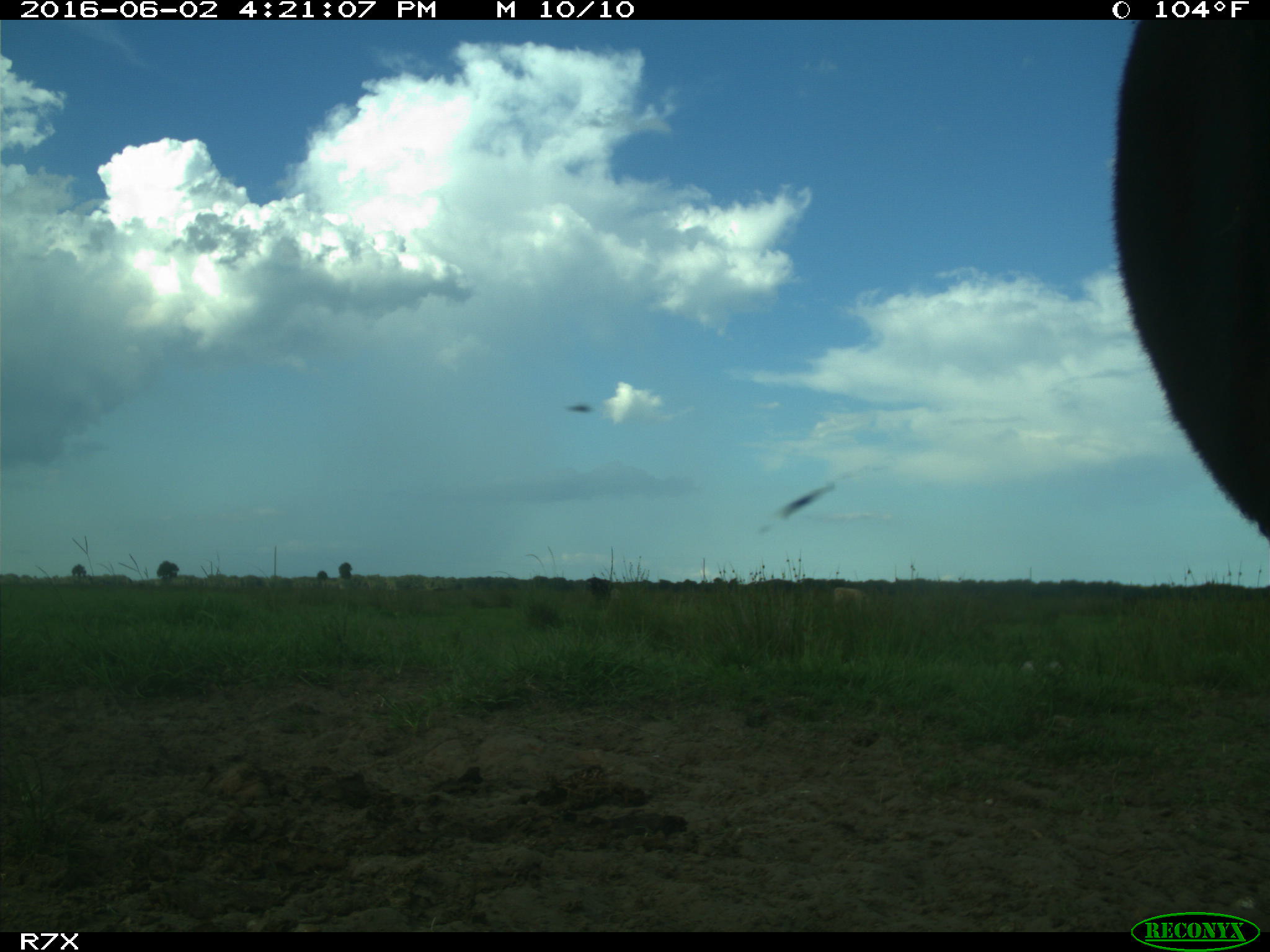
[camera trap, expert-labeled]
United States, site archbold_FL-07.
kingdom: Animalia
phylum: Chordata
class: Mammalia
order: Artiodactyla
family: Bovidae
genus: Bos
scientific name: Bos taurus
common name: domestic cow